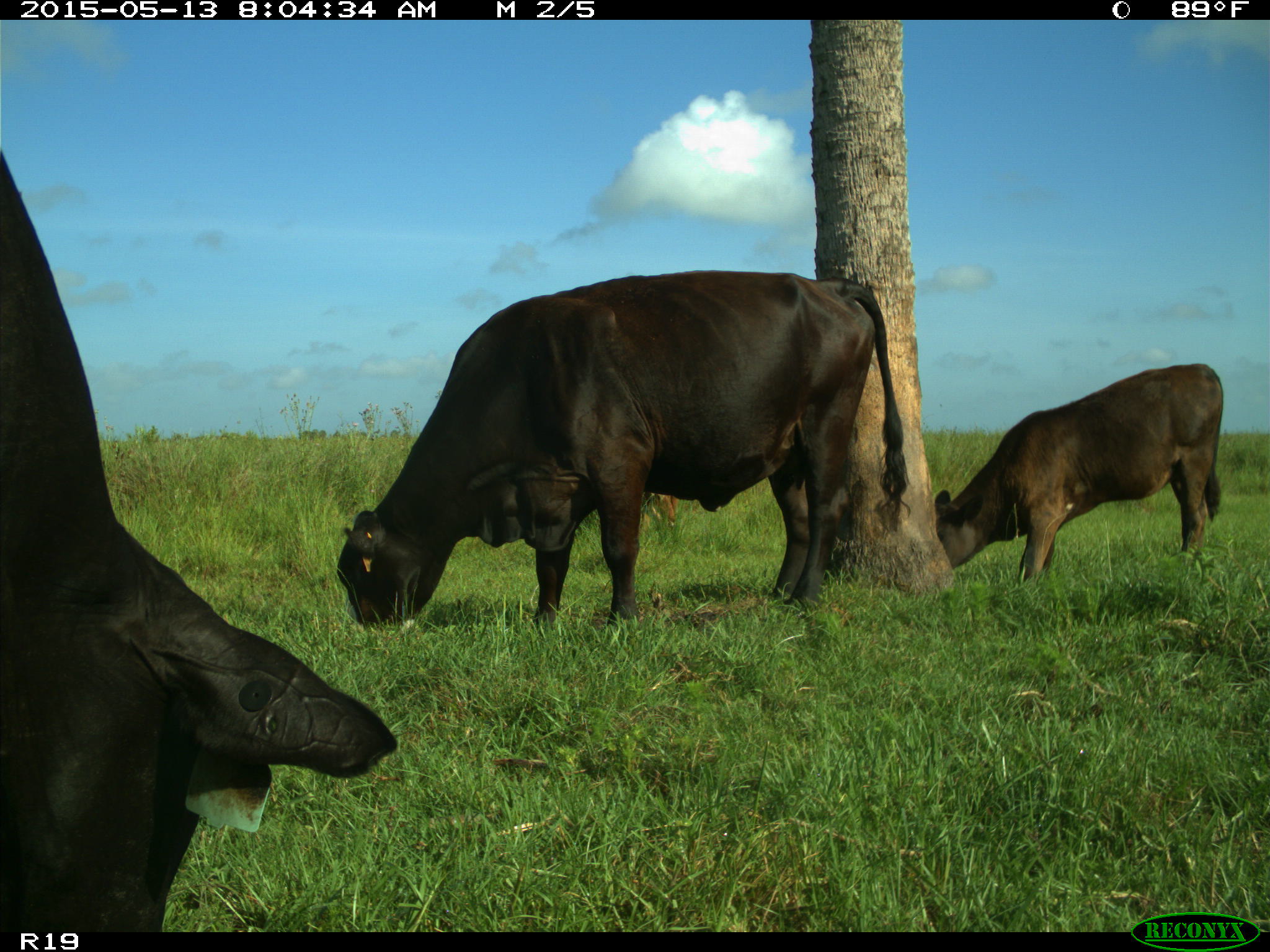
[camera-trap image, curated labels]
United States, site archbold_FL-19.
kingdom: Animalia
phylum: Chordata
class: Mammalia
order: Artiodactyla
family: Bovidae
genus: Bos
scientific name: Bos taurus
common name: domestic cow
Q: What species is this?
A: Bos taurus (domestic cow).